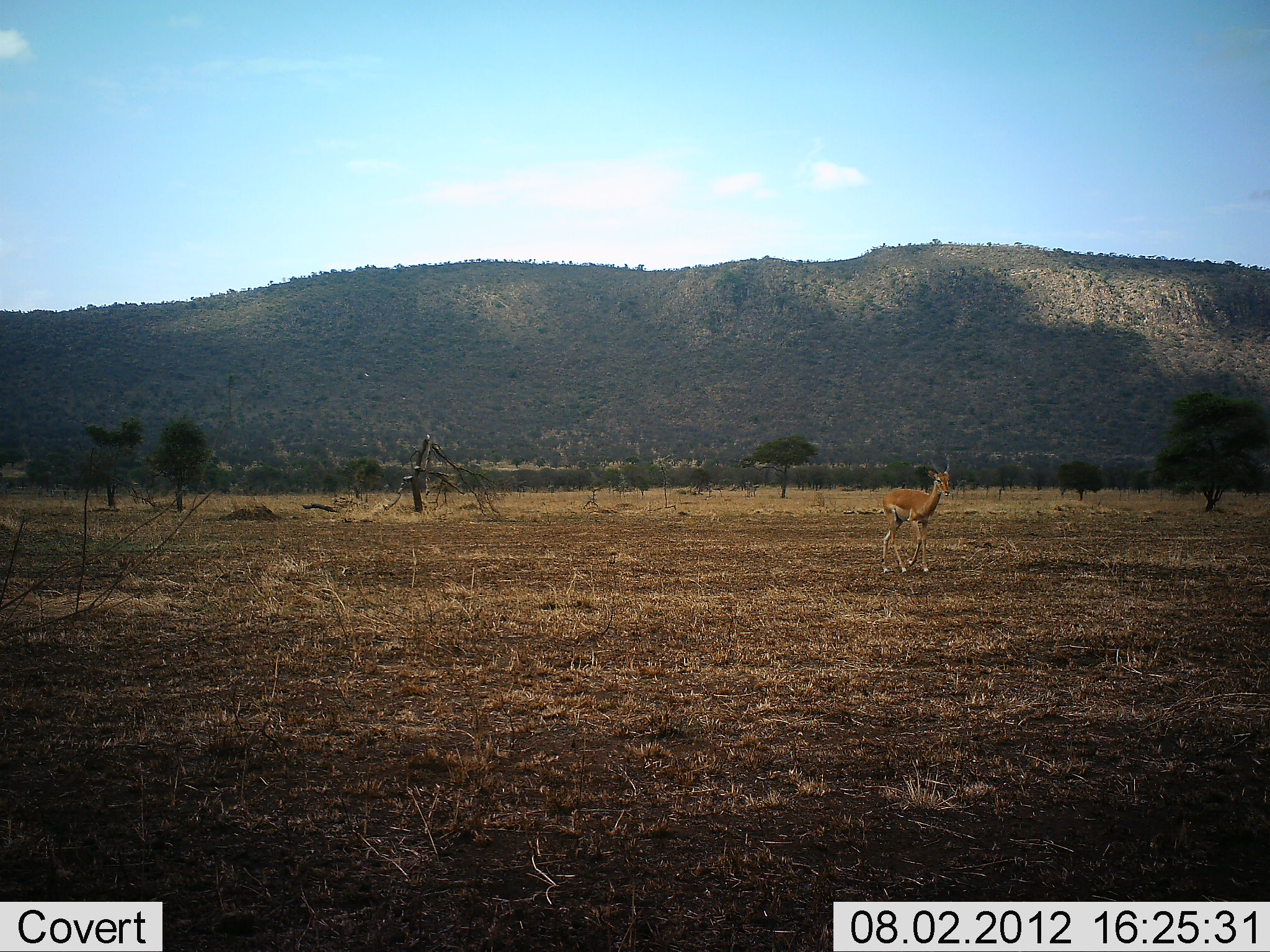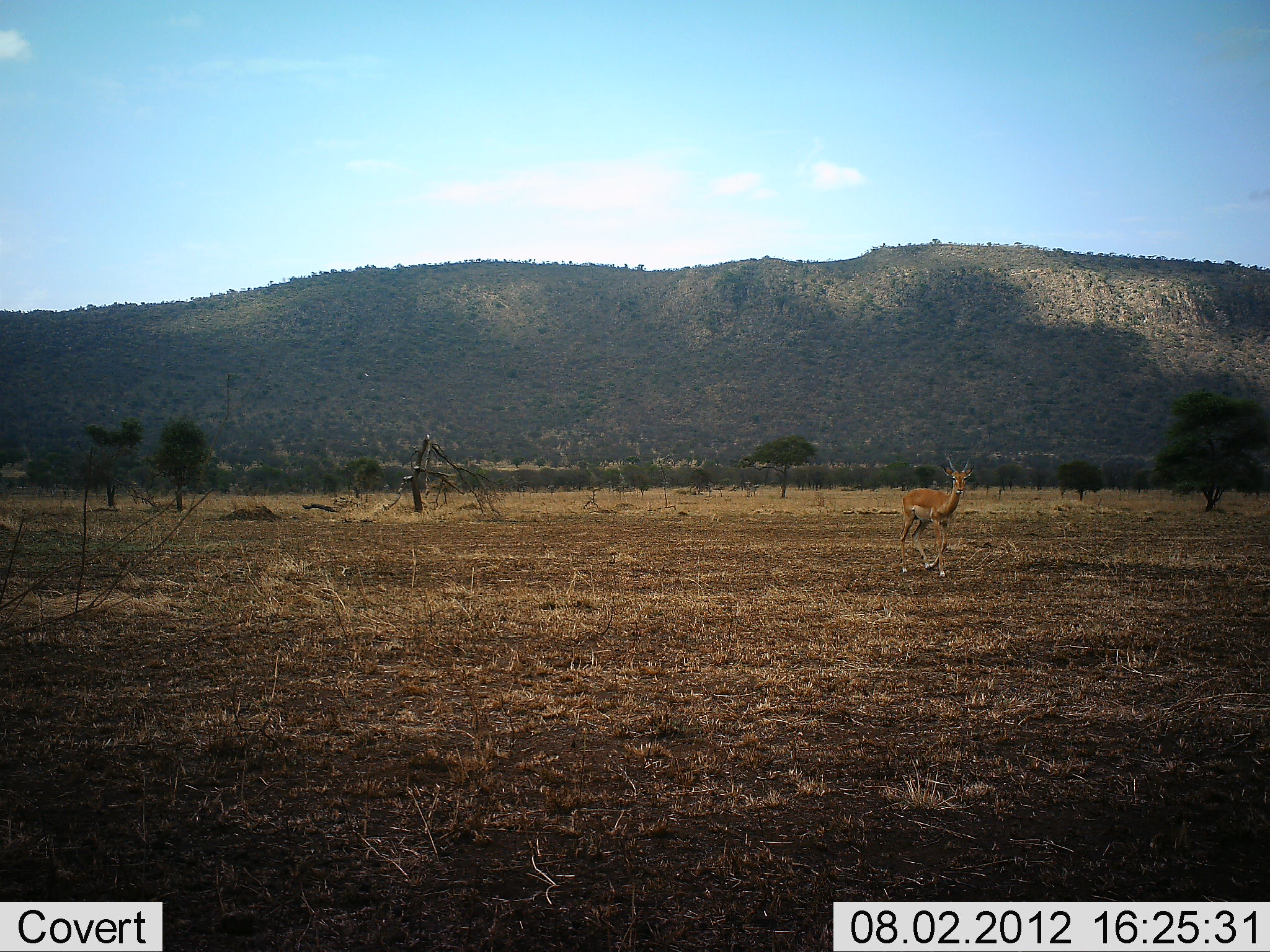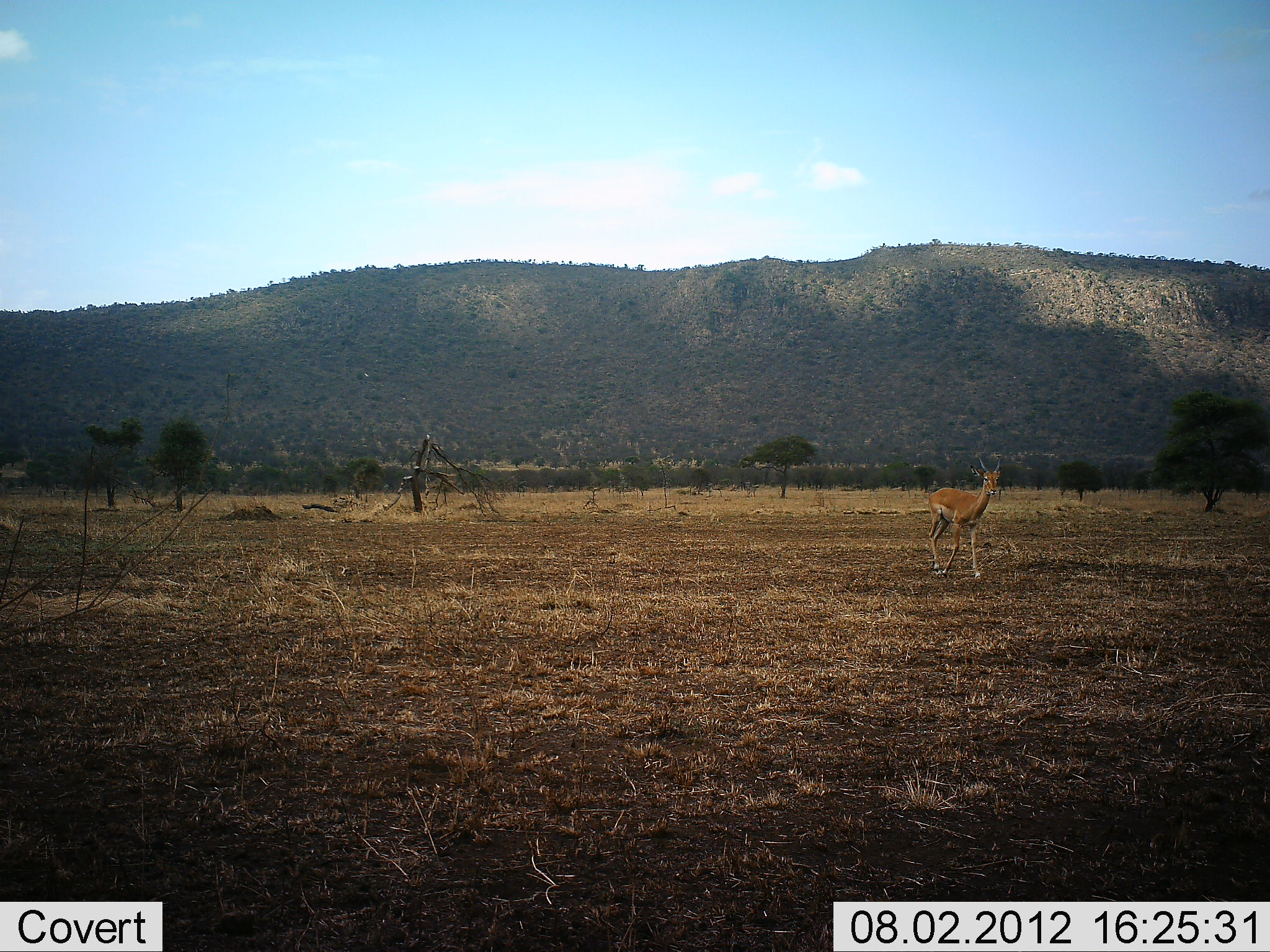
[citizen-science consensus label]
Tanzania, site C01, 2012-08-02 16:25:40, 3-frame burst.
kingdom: Animalia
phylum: Chordata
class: Mammalia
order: Artiodactyla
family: Bovidae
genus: Nanger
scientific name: Nanger granti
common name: grant's gazelle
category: gazellegrants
Gazellegrants (grant's gazelle) (Nanger granti), count 1. Behavior (volunteer vote fractions): standing 20%, resting 0%, moving 80%, interacting 0%. Young present (vote fraction): 0%. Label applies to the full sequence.